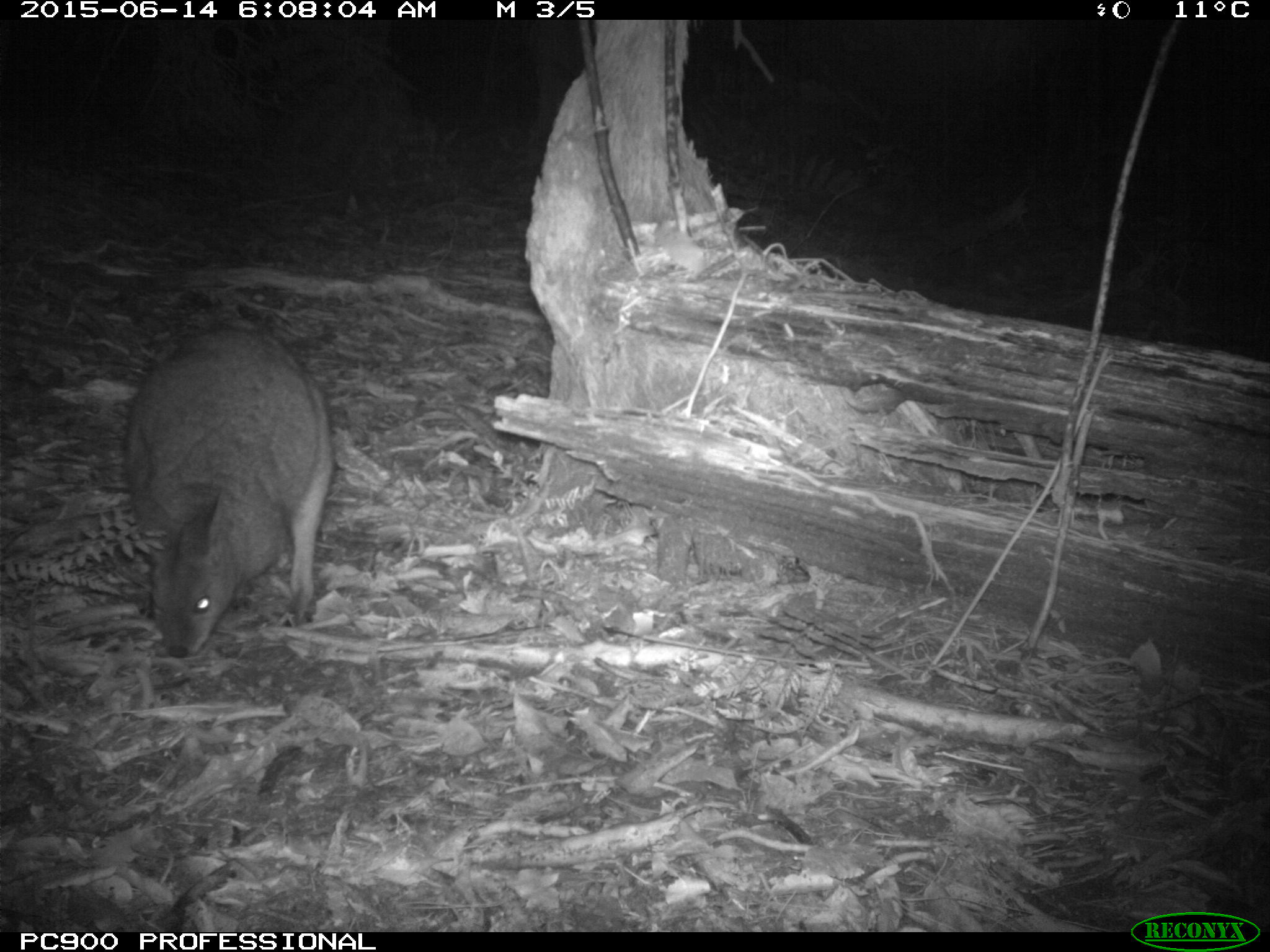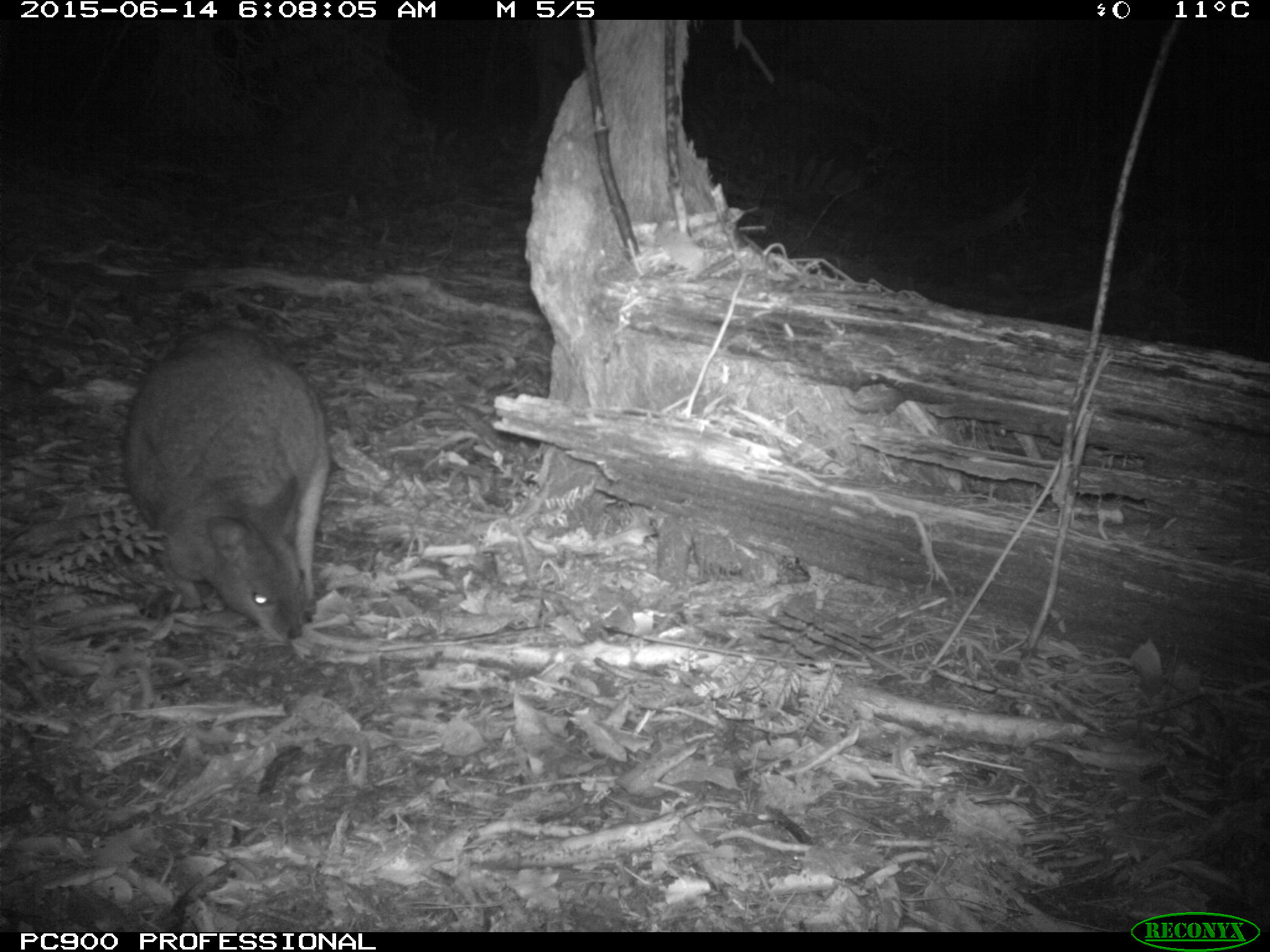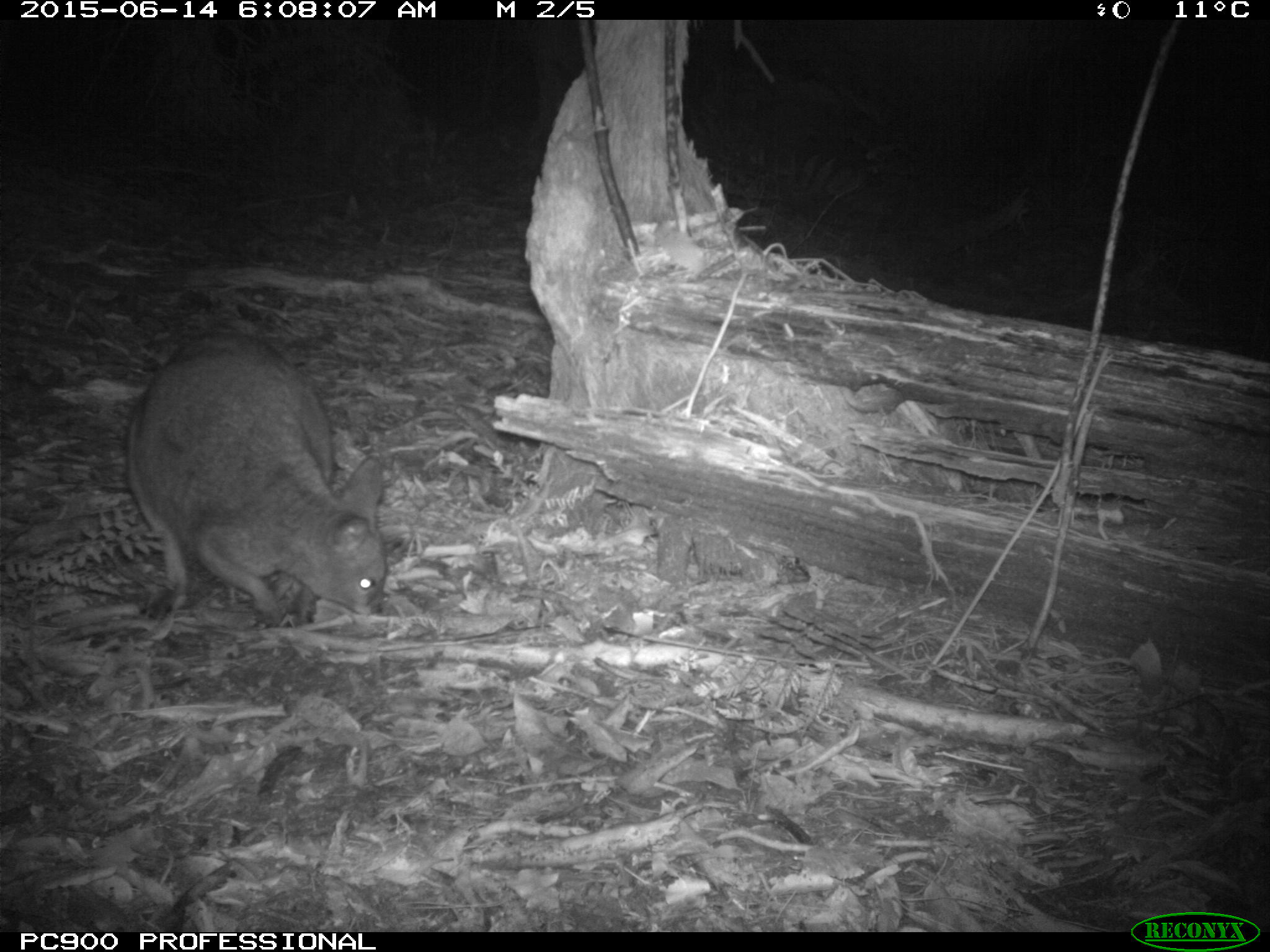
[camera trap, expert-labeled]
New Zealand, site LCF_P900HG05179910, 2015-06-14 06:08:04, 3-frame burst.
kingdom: Animalia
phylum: Chordata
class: Mammalia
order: Diprotodontia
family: Macropodidae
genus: Notamacropus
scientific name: Notamacropus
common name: wallaby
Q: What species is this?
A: Wallaby (Notamacropus).